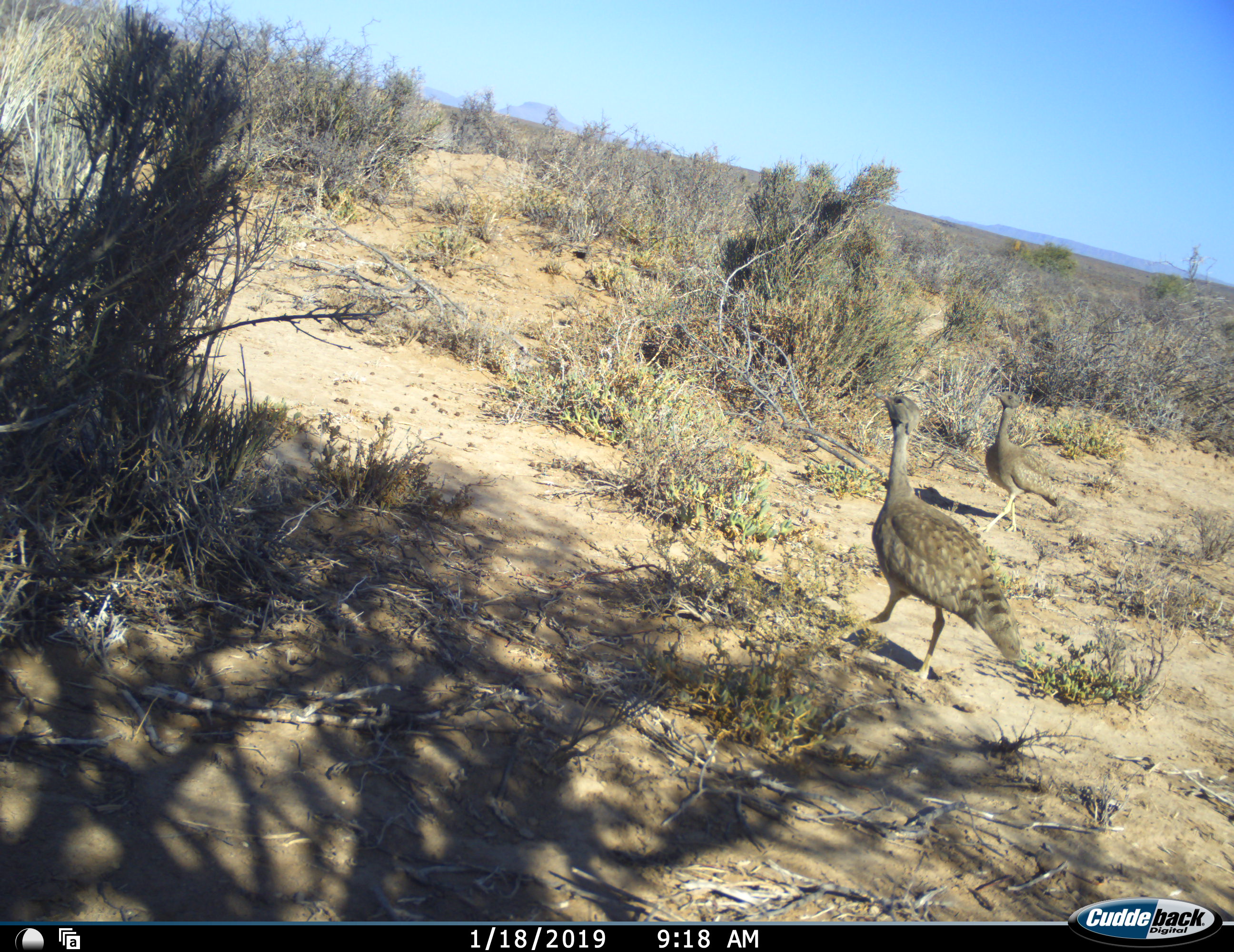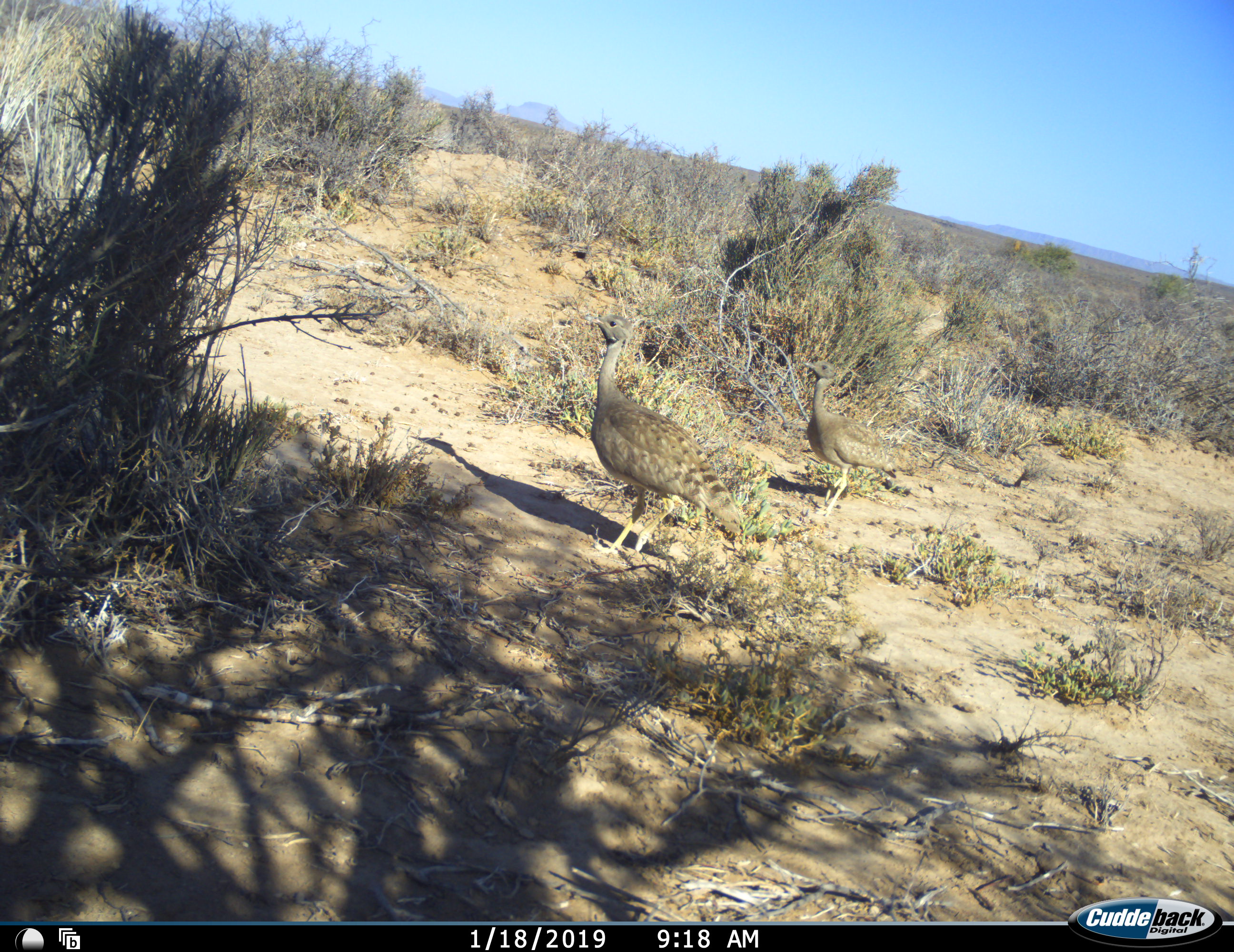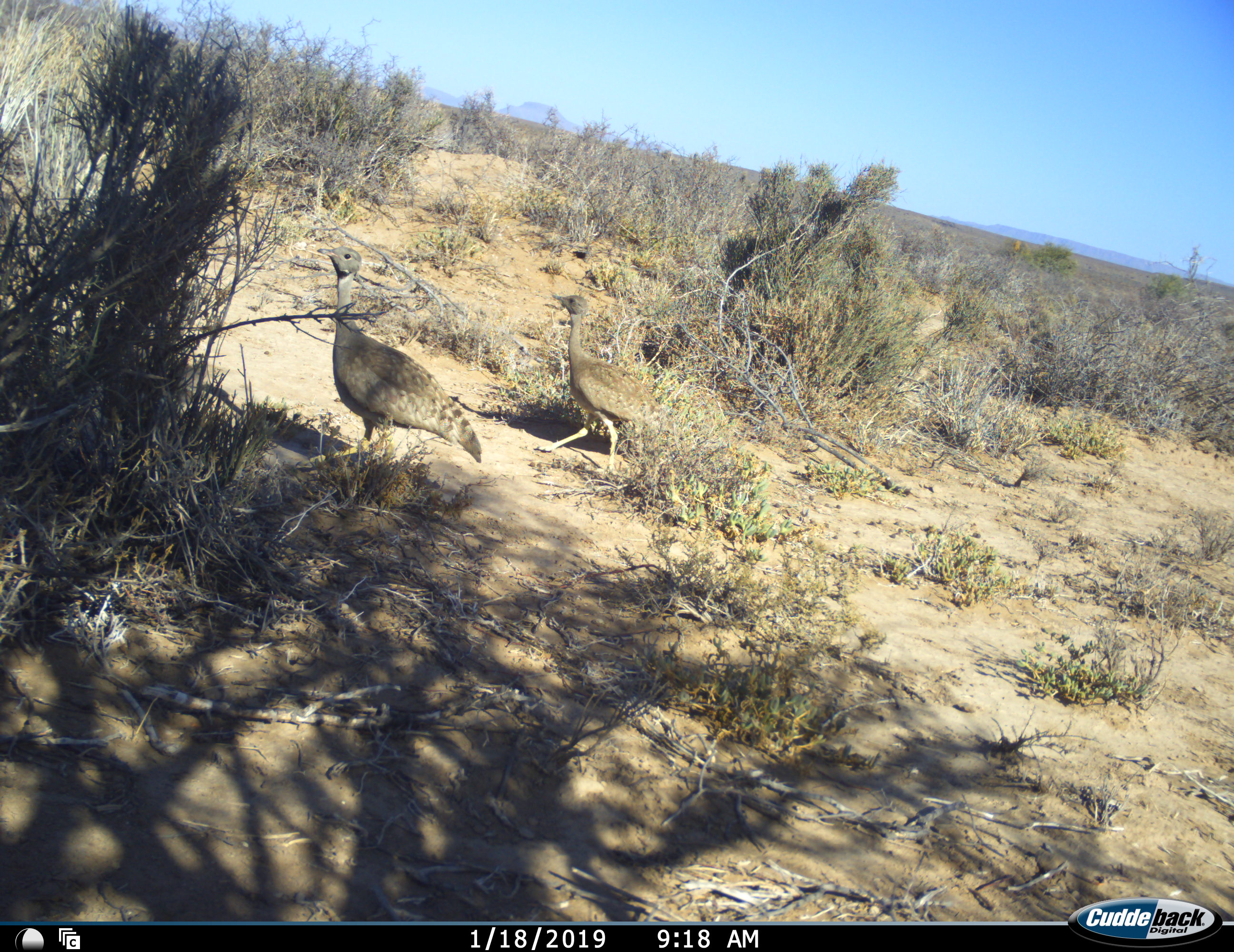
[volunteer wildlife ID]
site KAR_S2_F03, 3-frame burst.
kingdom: Animalia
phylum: Chordata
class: Aves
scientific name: Aves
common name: bird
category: birdother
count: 2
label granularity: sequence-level